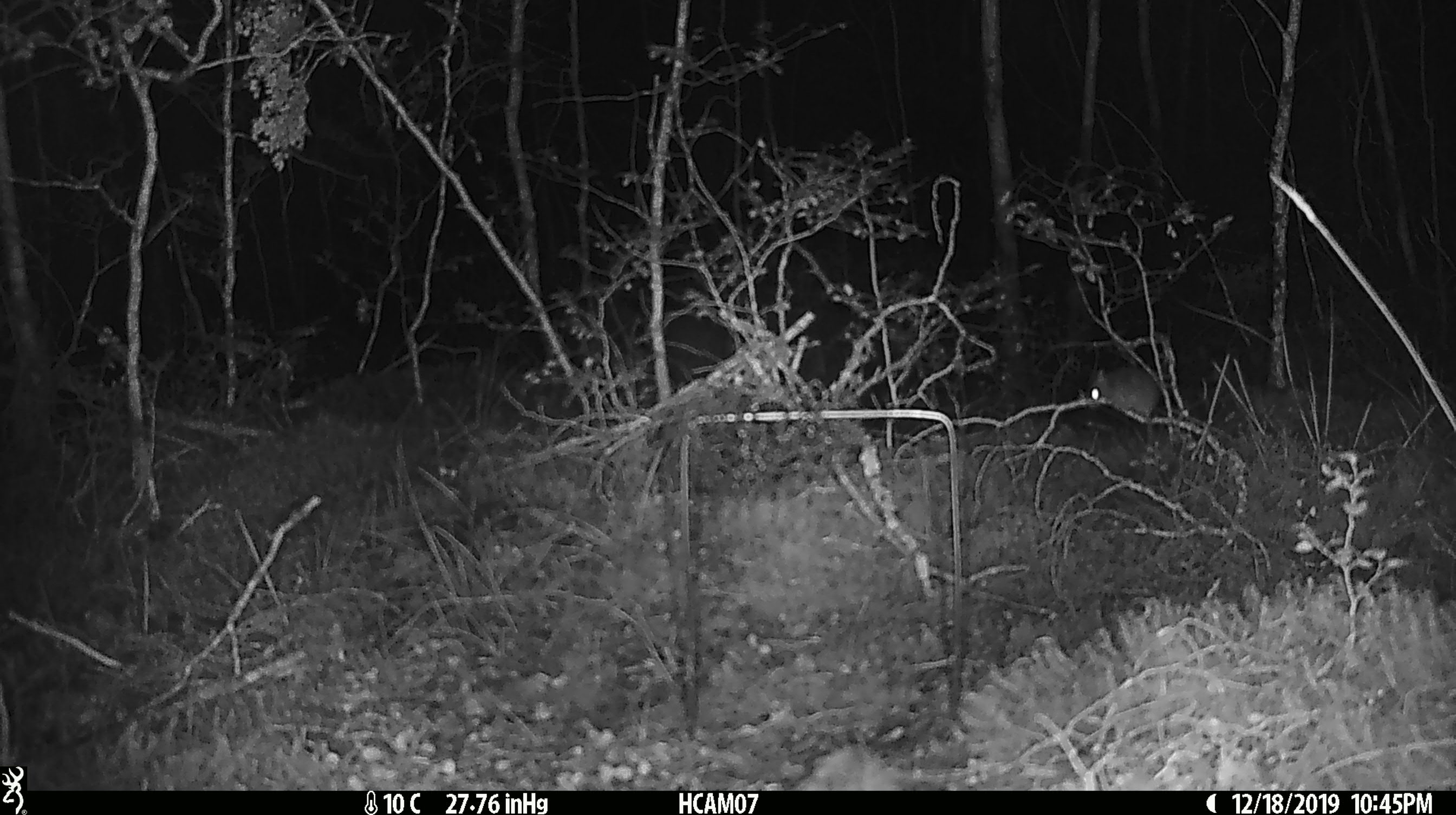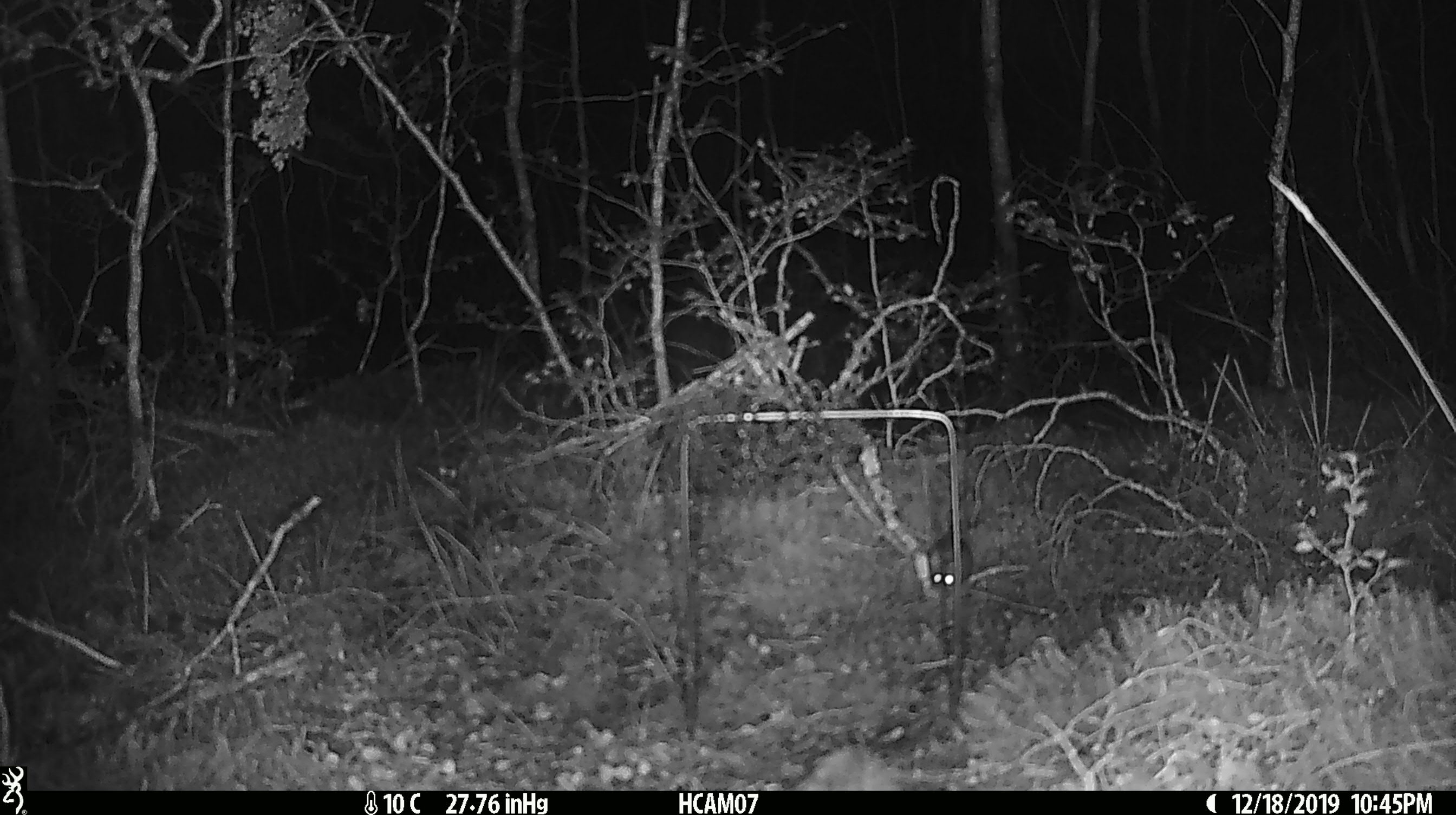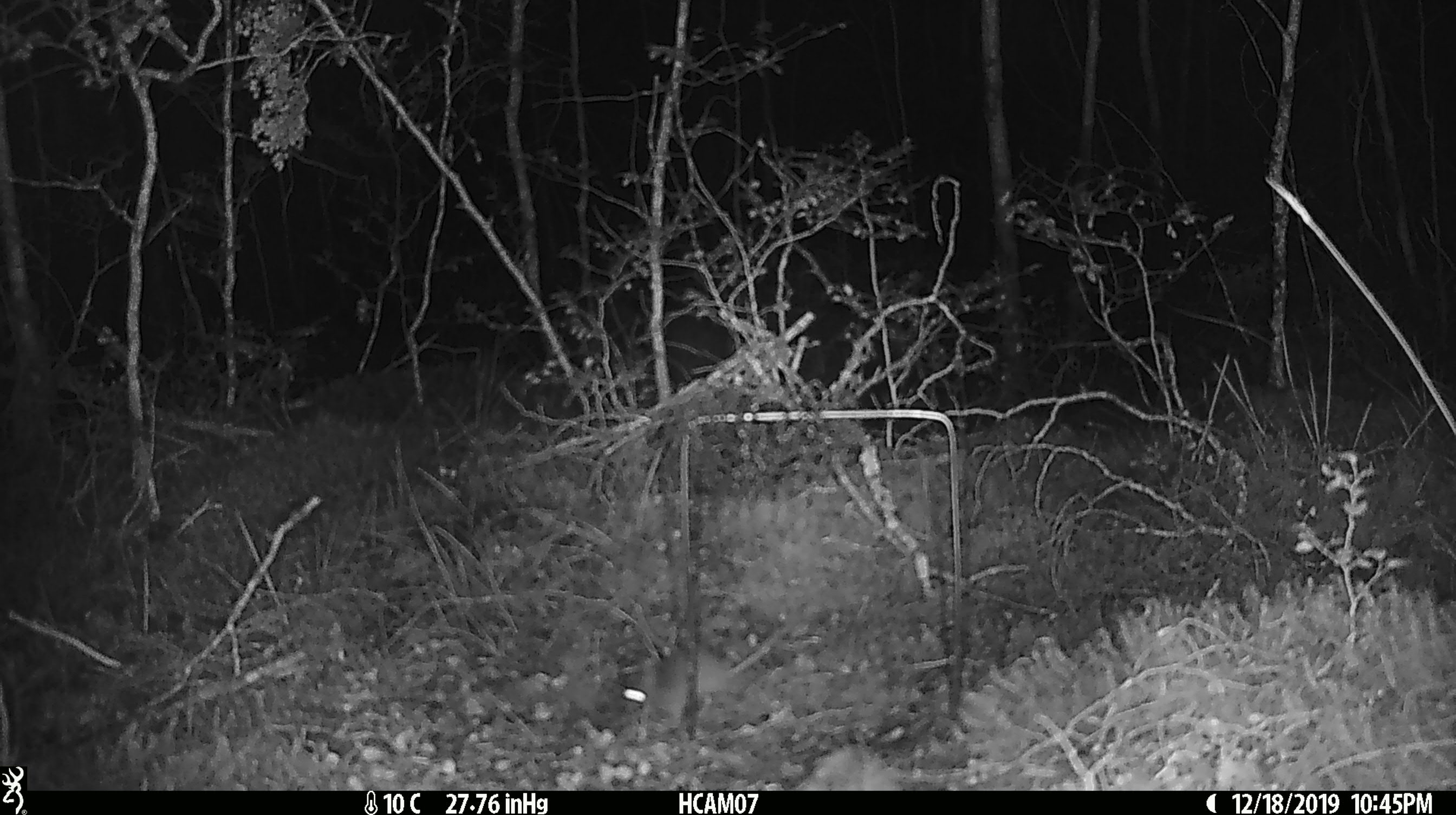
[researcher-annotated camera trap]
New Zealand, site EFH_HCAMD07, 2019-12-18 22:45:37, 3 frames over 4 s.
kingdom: Animalia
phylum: Chordata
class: Mammalia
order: Rodentia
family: Muridae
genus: Mus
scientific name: Mus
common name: mouse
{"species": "mouse (Mus)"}